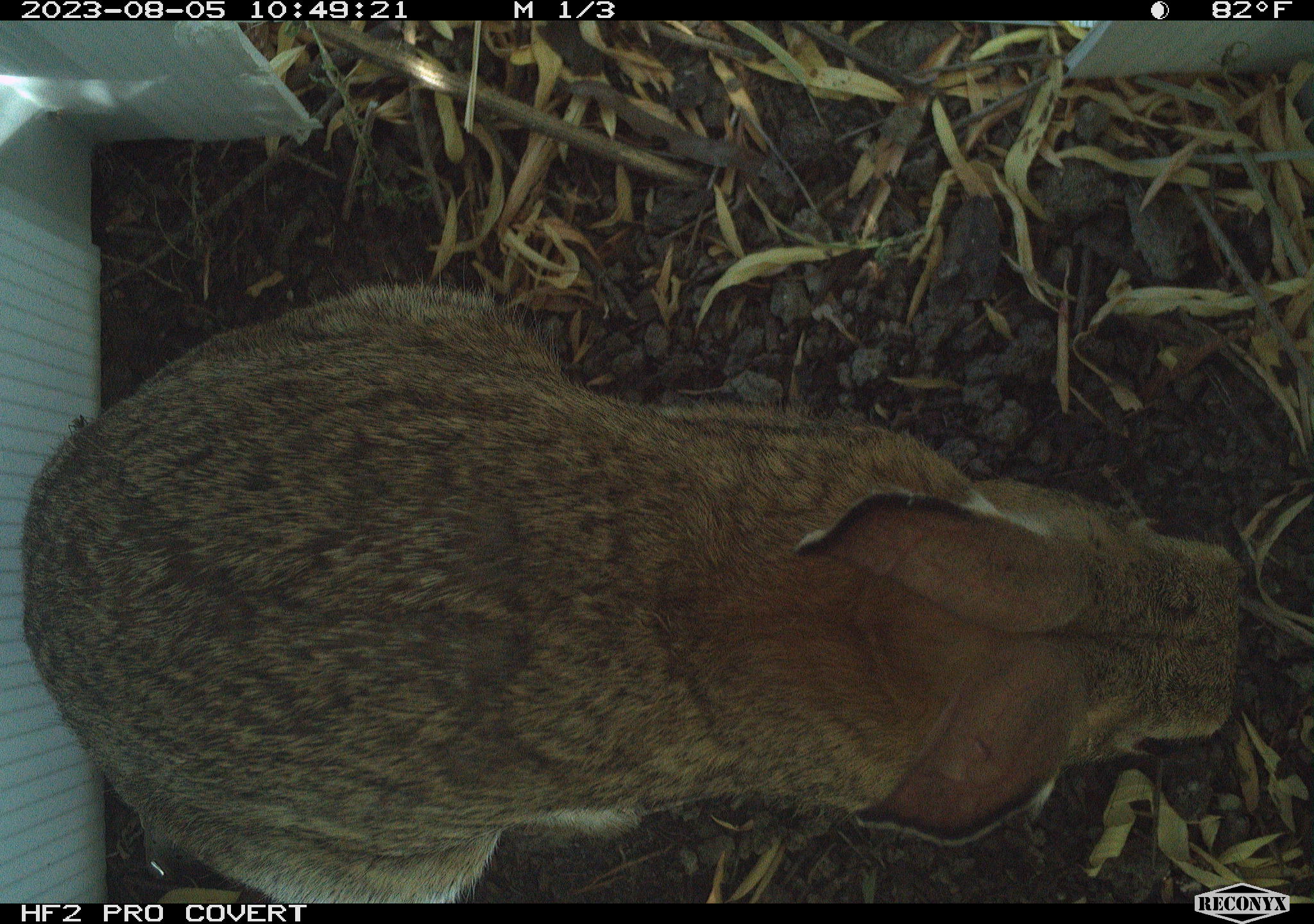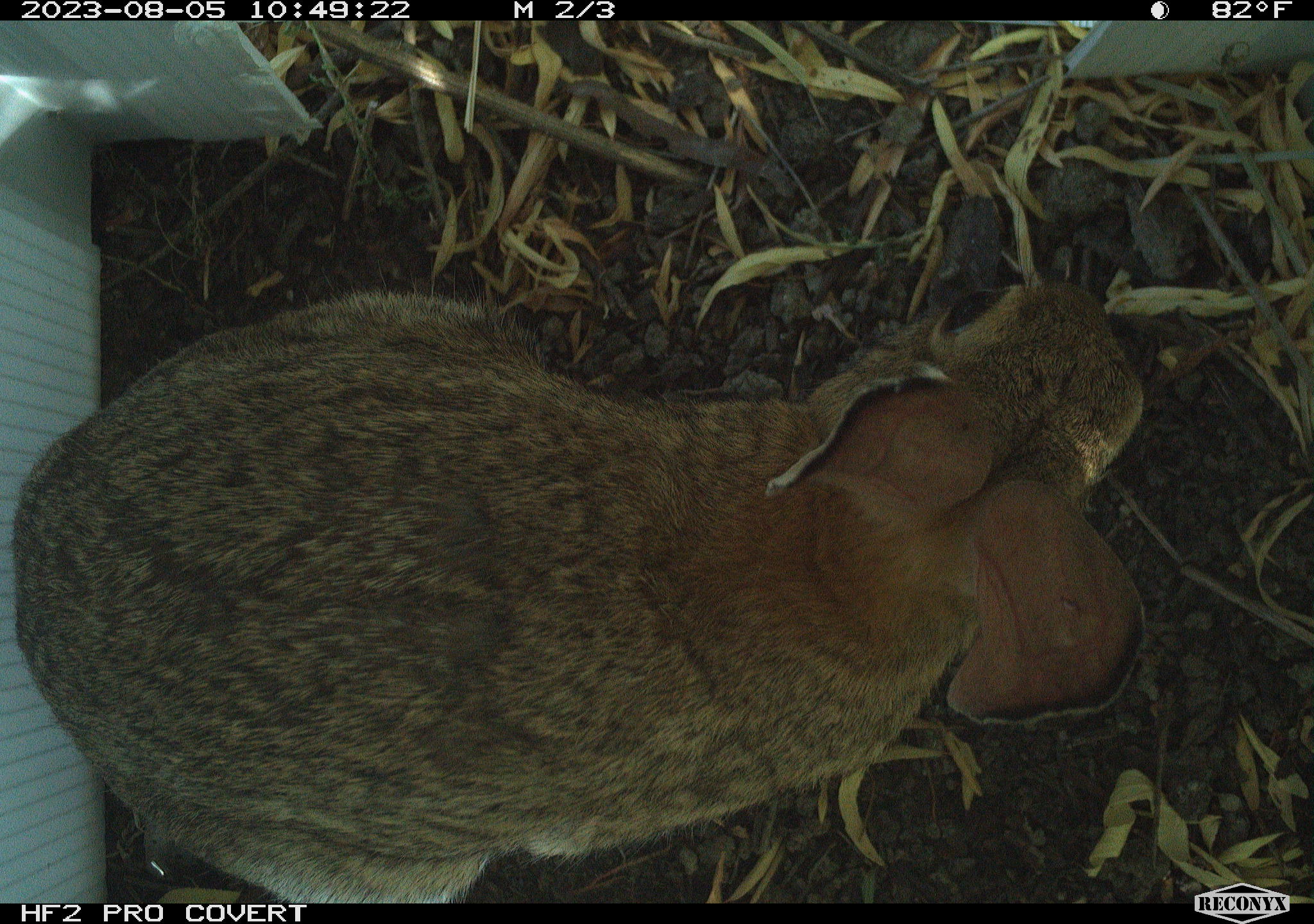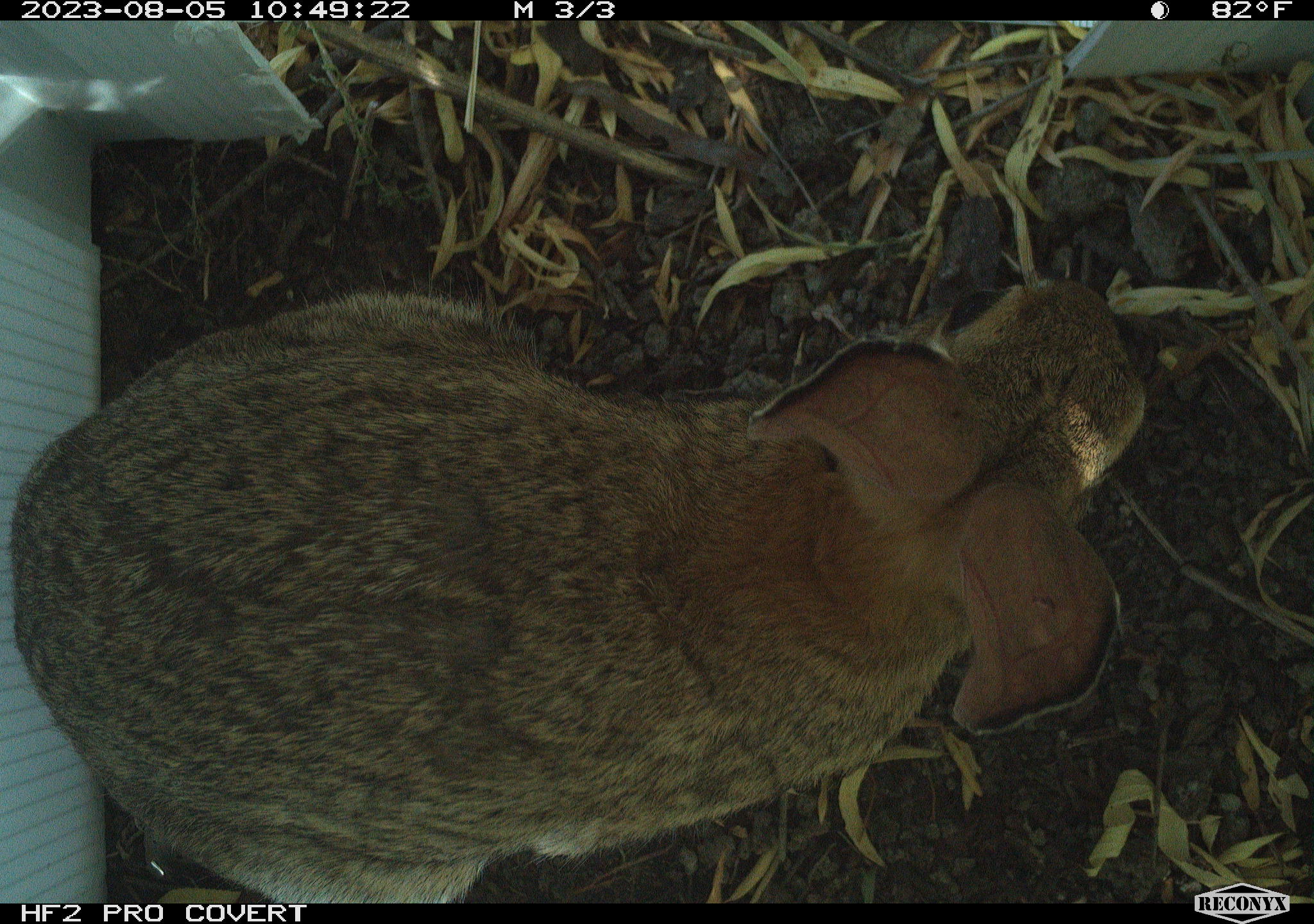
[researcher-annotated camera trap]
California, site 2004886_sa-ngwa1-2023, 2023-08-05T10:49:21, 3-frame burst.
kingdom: Animalia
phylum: Chordata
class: Mammalia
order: Lagomorpha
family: Leporidae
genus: Sylvilagus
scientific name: Sylvilagus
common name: cottontail rabbits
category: sylvilagus species